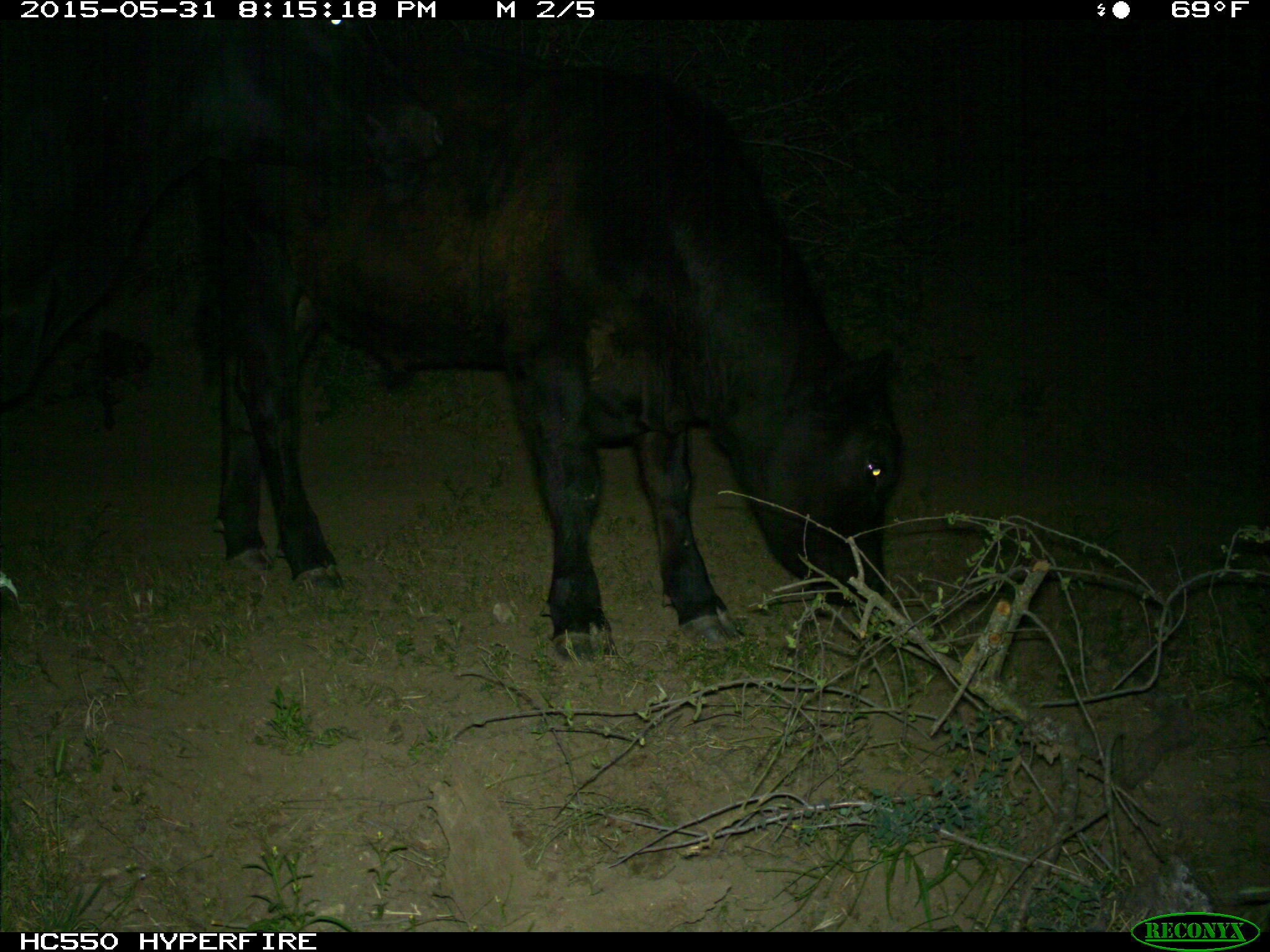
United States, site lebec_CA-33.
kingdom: Animalia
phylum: Chordata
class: Mammalia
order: Artiodactyla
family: Bovidae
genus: Bos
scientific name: Bos taurus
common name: domestic cow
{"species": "Bos taurus (domestic cow)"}